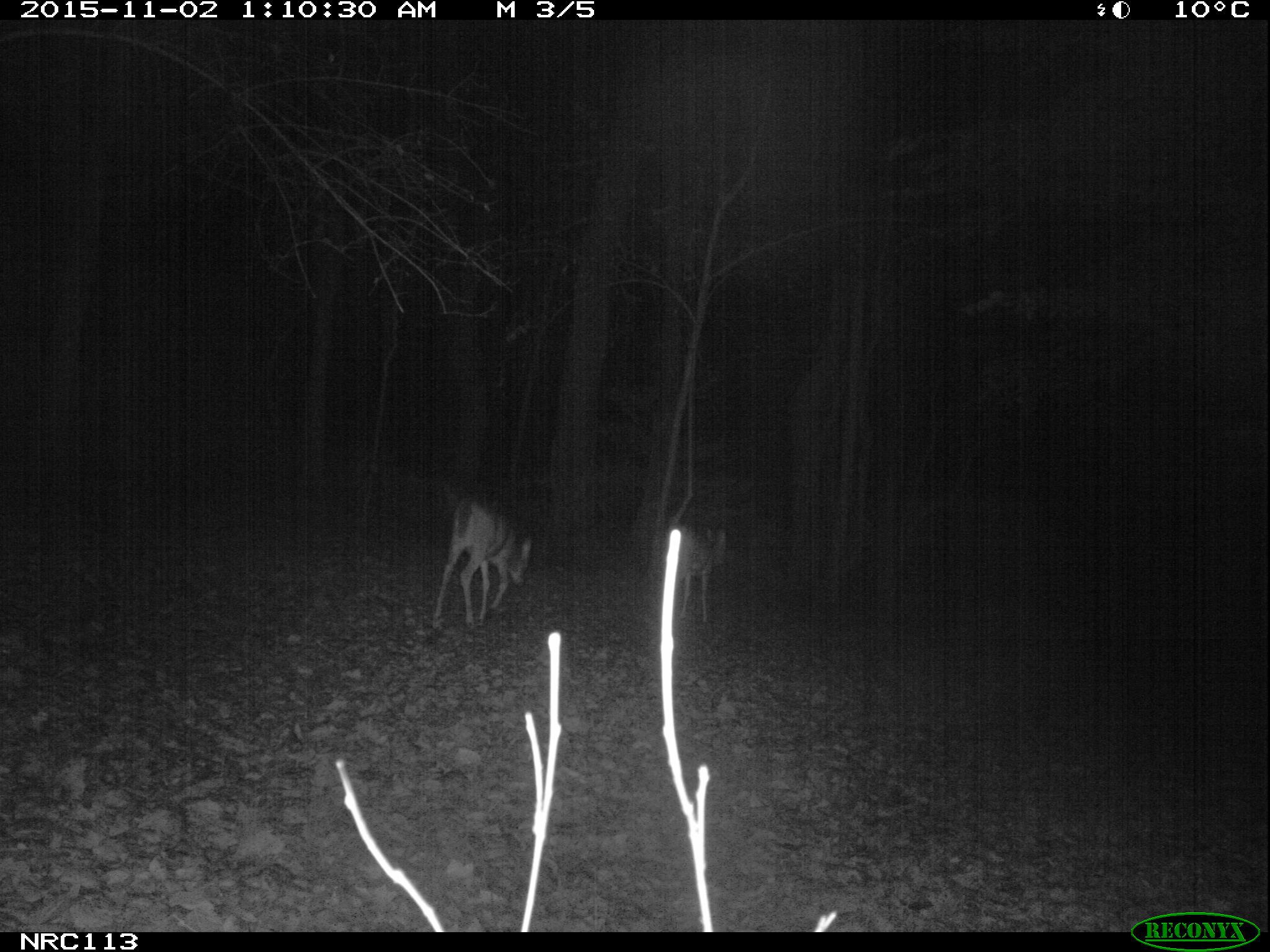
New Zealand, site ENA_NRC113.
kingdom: Animalia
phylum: Chordata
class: Mammalia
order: Artiodactyla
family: Cervidae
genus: Odocoileus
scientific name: Odocoileus virginianus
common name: white-tailed deer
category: white tailed deer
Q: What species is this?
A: White tailed deer (white-tailed deer) (Odocoileus virginianus).